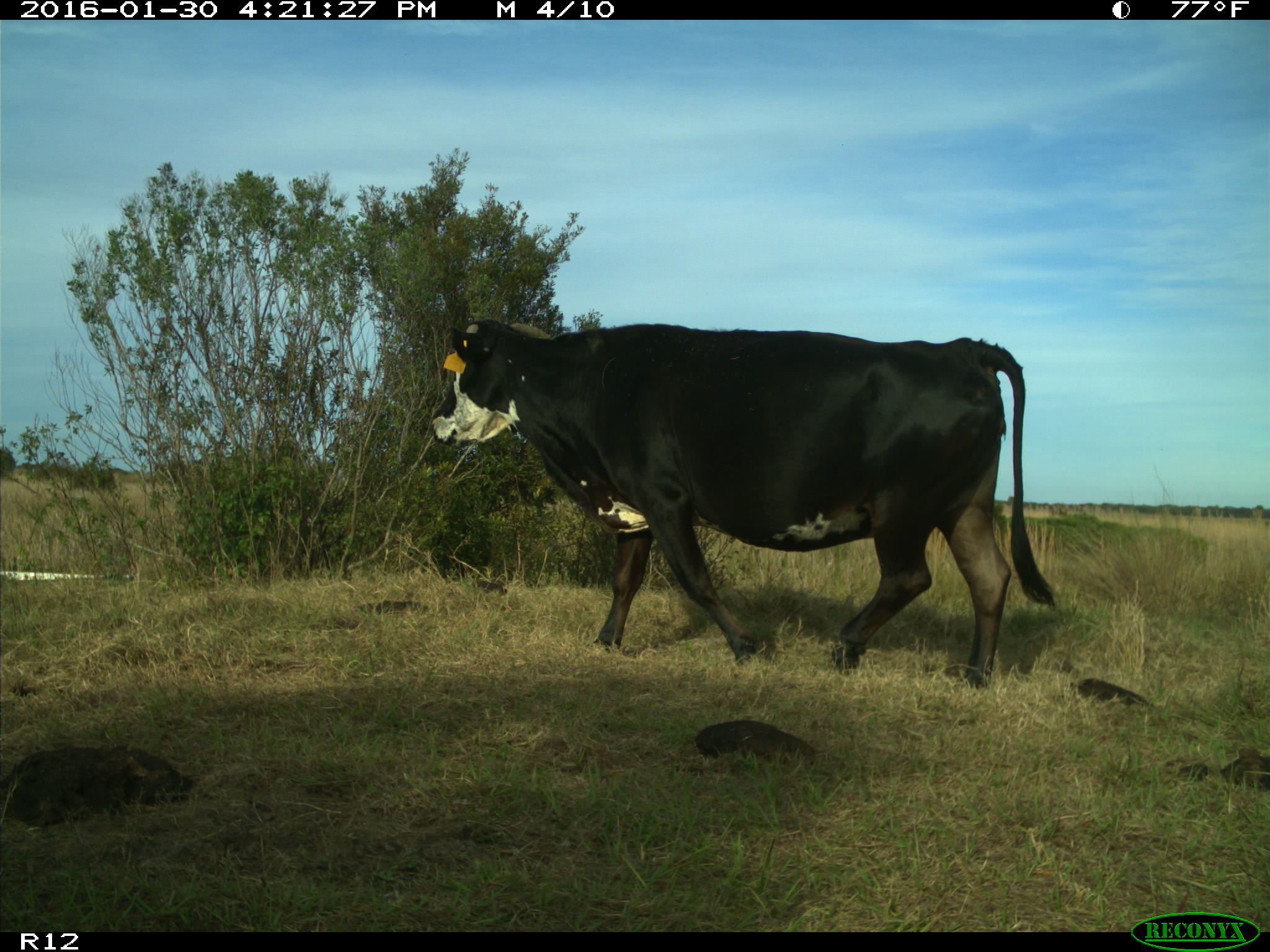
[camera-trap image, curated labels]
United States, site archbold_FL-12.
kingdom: Animalia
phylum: Chordata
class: Mammalia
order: Artiodactyla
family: Bovidae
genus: Bos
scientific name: Bos taurus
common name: domestic cow